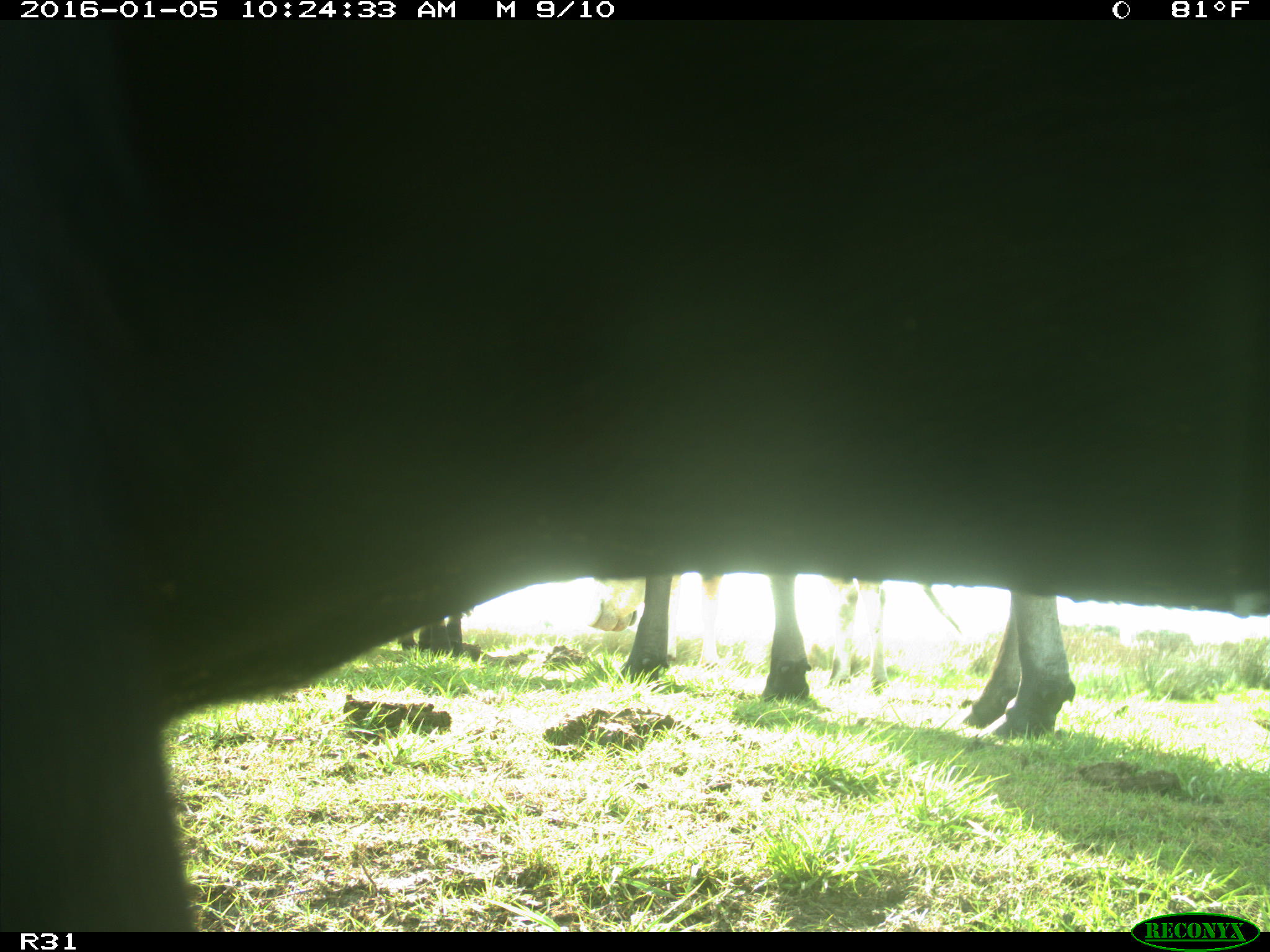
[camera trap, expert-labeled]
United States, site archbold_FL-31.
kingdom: Animalia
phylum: Chordata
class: Mammalia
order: Artiodactyla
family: Bovidae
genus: Bos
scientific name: Bos taurus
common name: domestic cow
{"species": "Bos taurus (domestic cow)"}